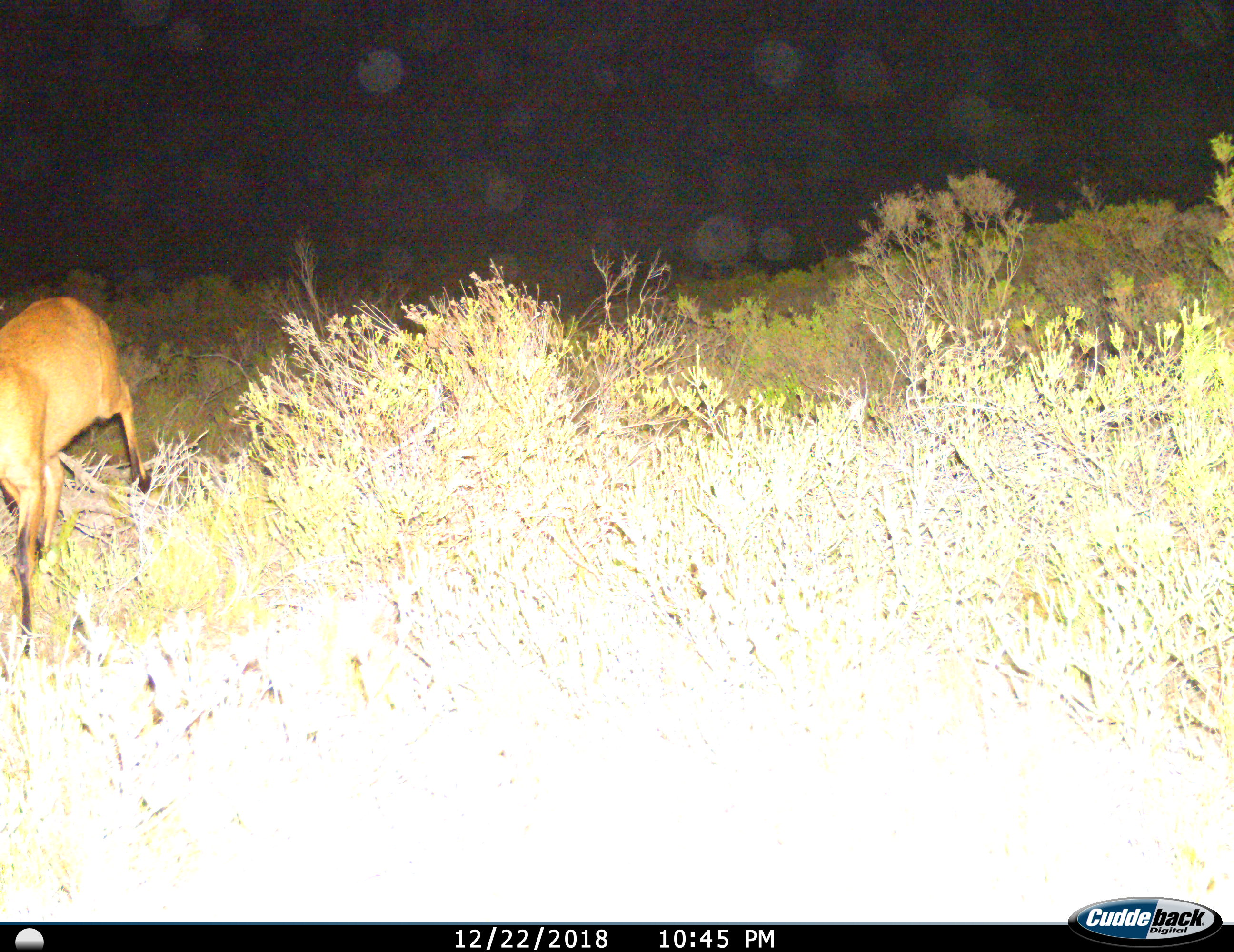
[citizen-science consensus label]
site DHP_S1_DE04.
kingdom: Animalia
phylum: Chordata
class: Mammalia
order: Artiodactyla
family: Bovidae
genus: Sylvicapra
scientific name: Sylvicapra grimmia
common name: common duiker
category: duikercommongrey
Duikercommongrey (common duiker) (Sylvicapra grimmia), count 1. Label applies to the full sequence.